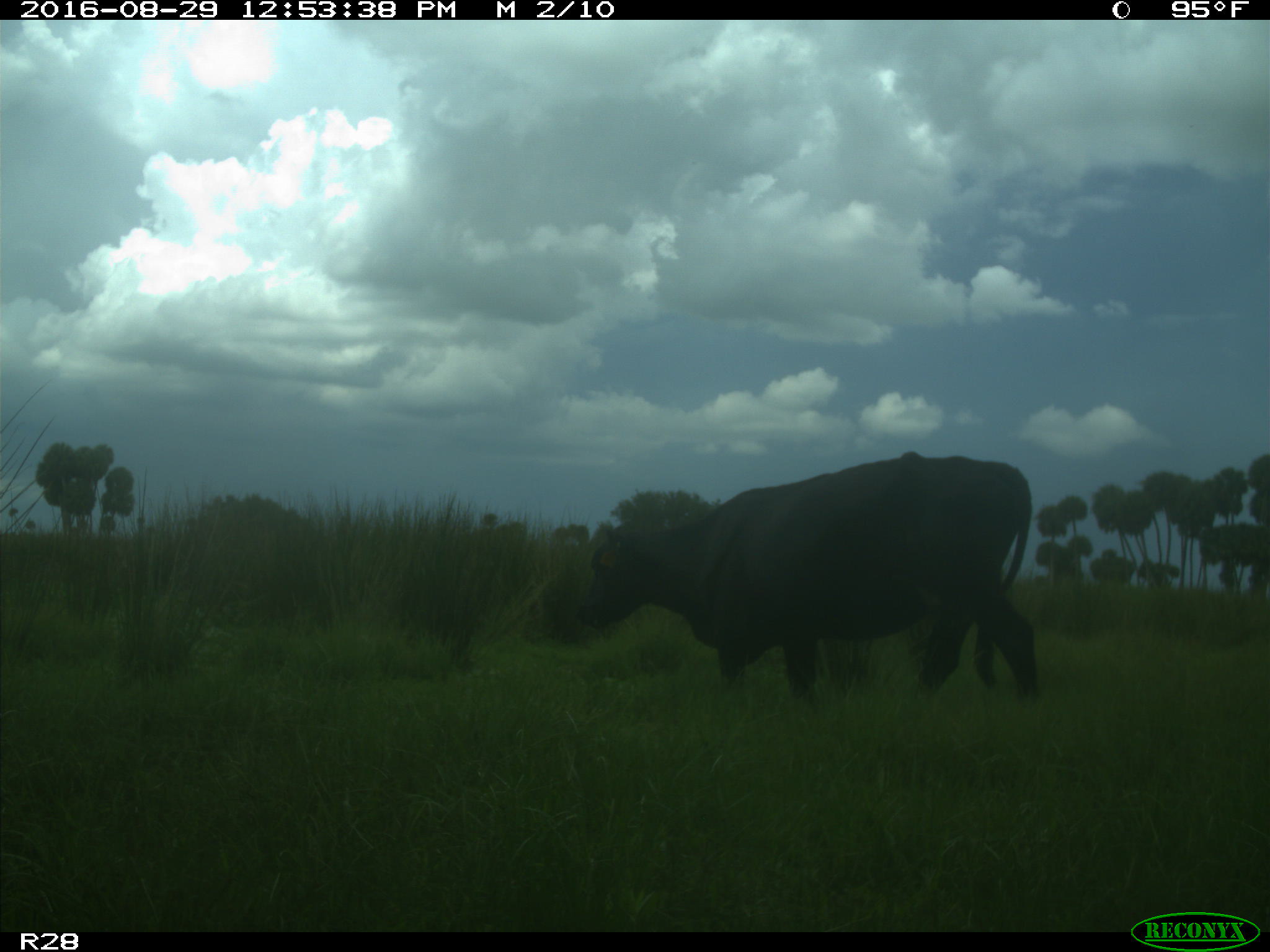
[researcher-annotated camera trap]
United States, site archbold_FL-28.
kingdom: Animalia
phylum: Chordata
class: Mammalia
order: Artiodactyla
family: Bovidae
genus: Bos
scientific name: Bos taurus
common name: domestic cow